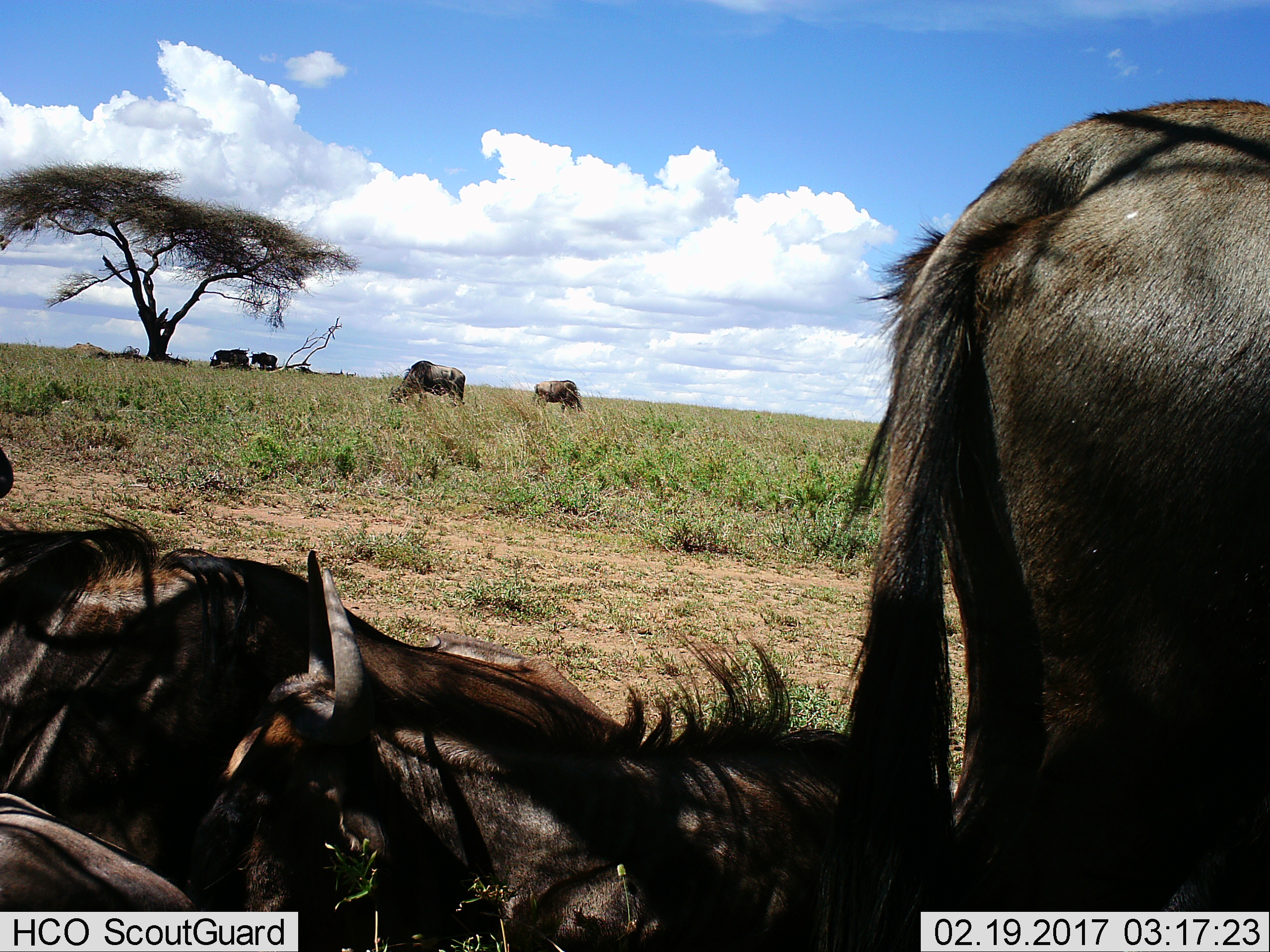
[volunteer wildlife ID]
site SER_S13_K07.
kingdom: Animalia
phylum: Chordata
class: Mammalia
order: Artiodactyla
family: Bovidae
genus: Connochaetes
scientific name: Connochaetes taurinus taurinus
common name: blue wildebeest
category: wildebeestblue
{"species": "wildebeestblue (blue wildebeest) (Connochaetes taurinus taurinus)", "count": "9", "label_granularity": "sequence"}